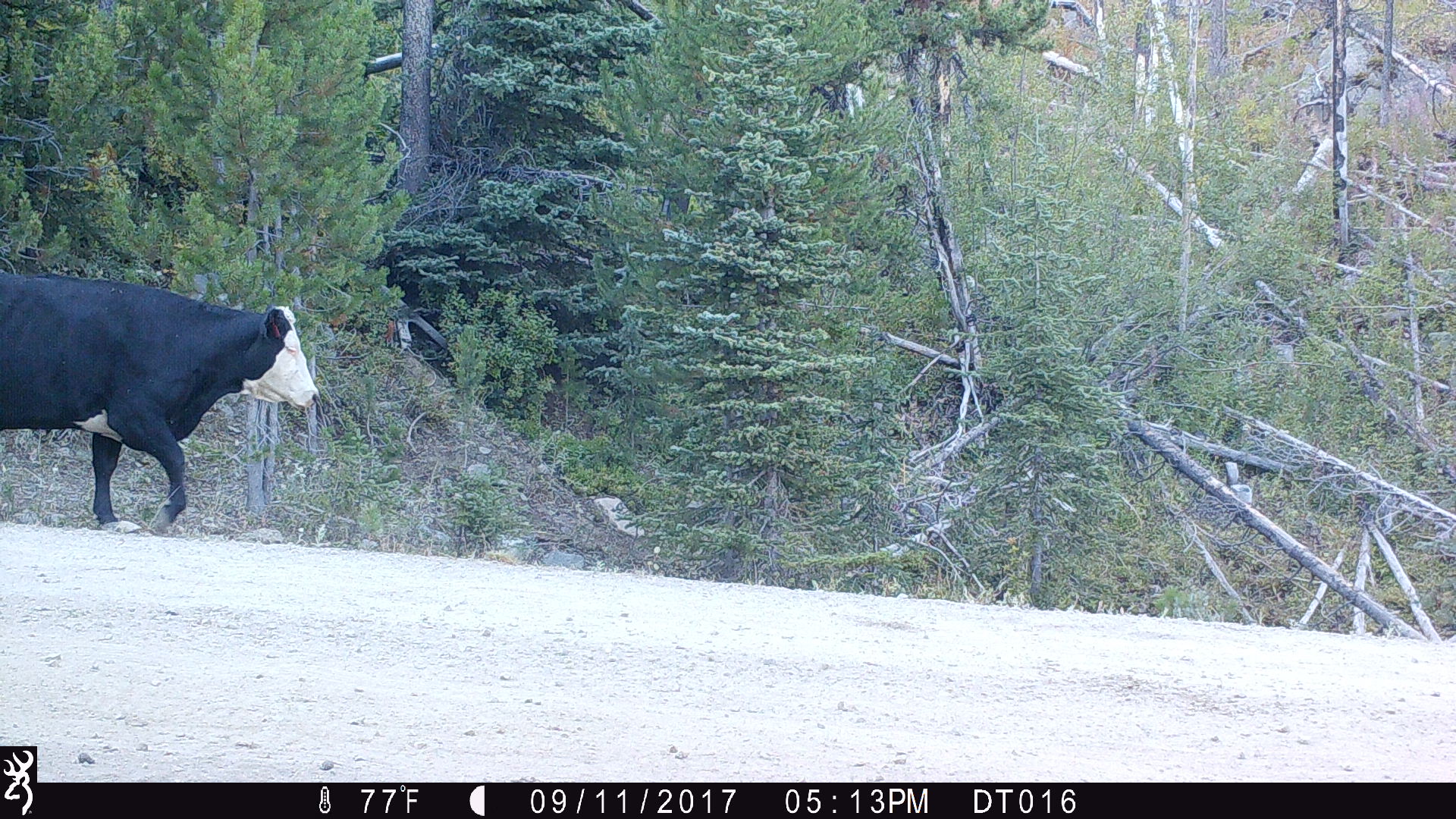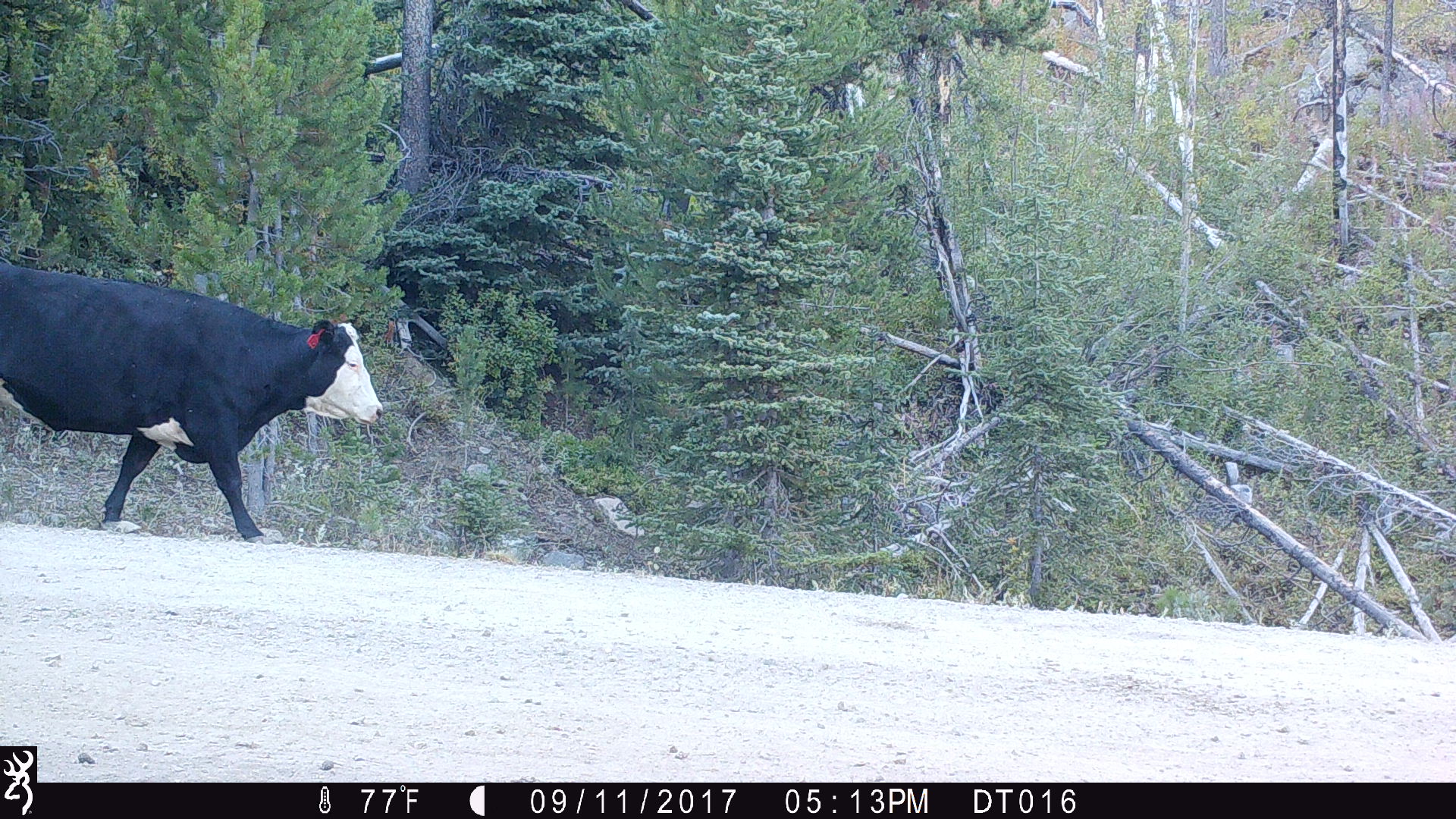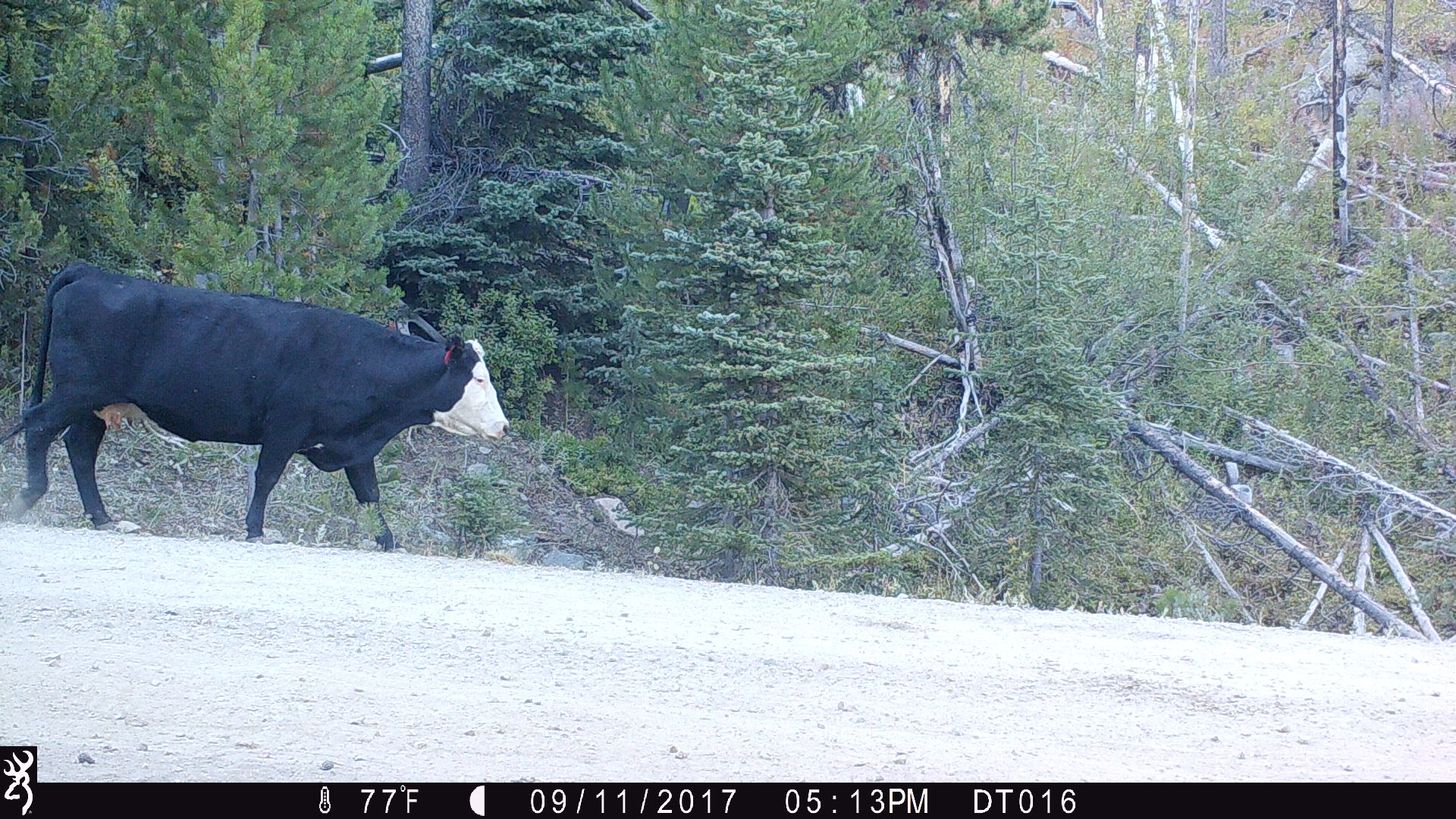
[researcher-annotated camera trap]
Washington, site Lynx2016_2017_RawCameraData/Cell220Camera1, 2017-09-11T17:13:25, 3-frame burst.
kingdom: Animalia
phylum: Chordata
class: Mammalia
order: Artiodactyla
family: Bovidae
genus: Bos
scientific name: Bos taurus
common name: domestic cattle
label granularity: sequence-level